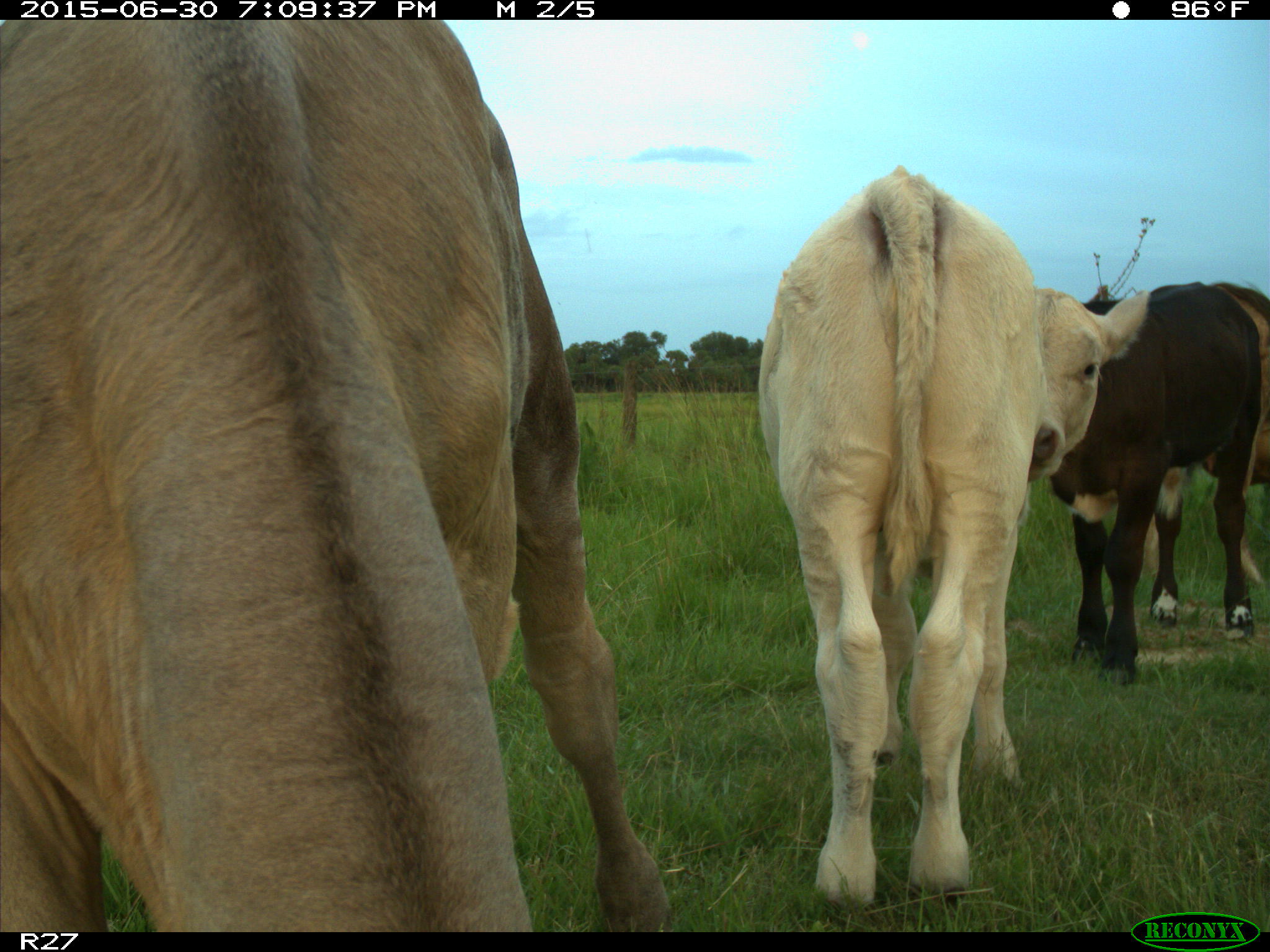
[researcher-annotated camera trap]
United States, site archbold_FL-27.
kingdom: Animalia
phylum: Chordata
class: Mammalia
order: Artiodactyla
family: Bovidae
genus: Bos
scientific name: Bos taurus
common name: domestic cow